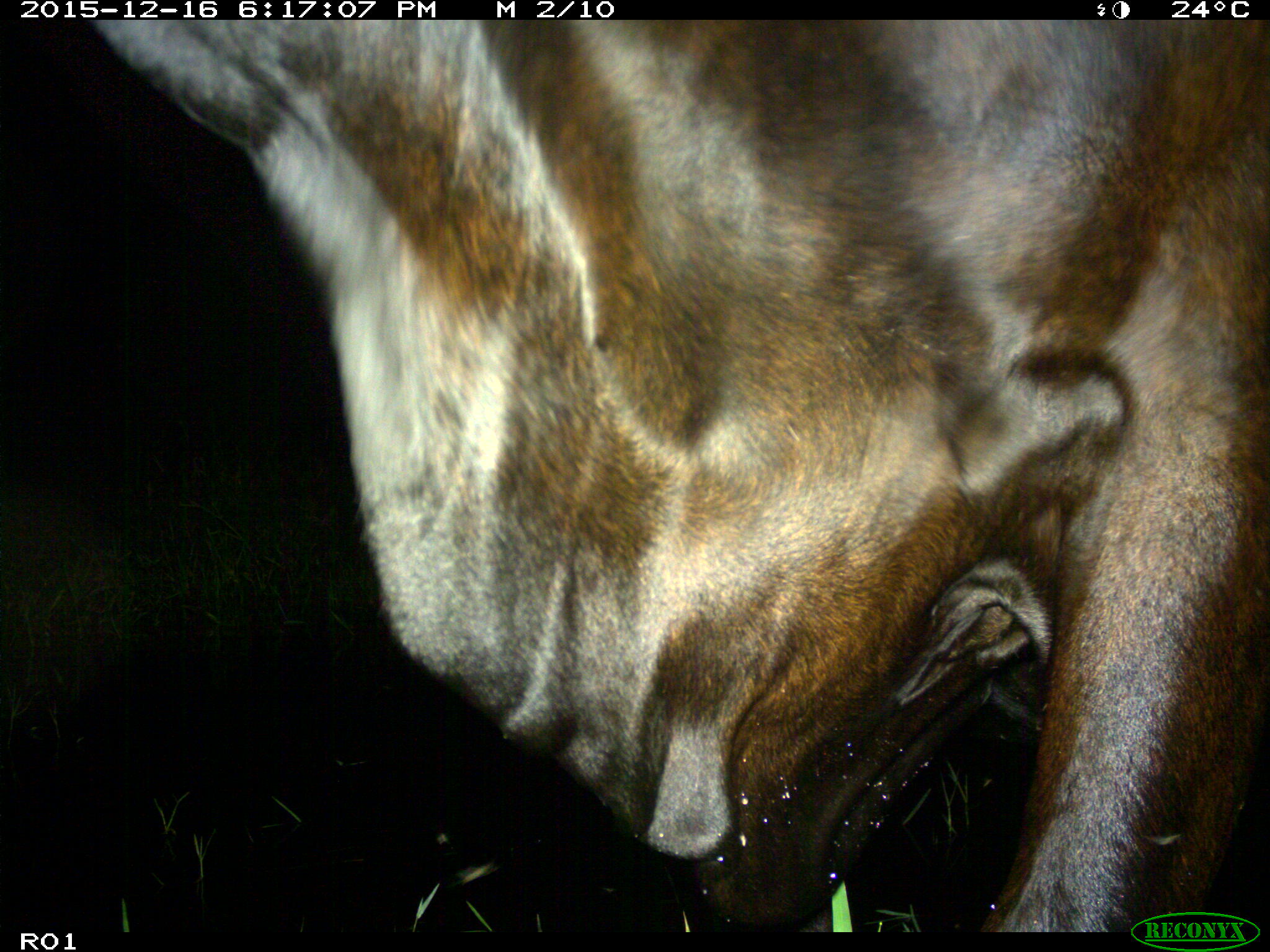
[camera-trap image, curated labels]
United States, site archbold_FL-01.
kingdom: Animalia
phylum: Chordata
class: Mammalia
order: Artiodactyla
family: Bovidae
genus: Bos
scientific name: Bos taurus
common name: domestic cow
Bos taurus (domestic cow).